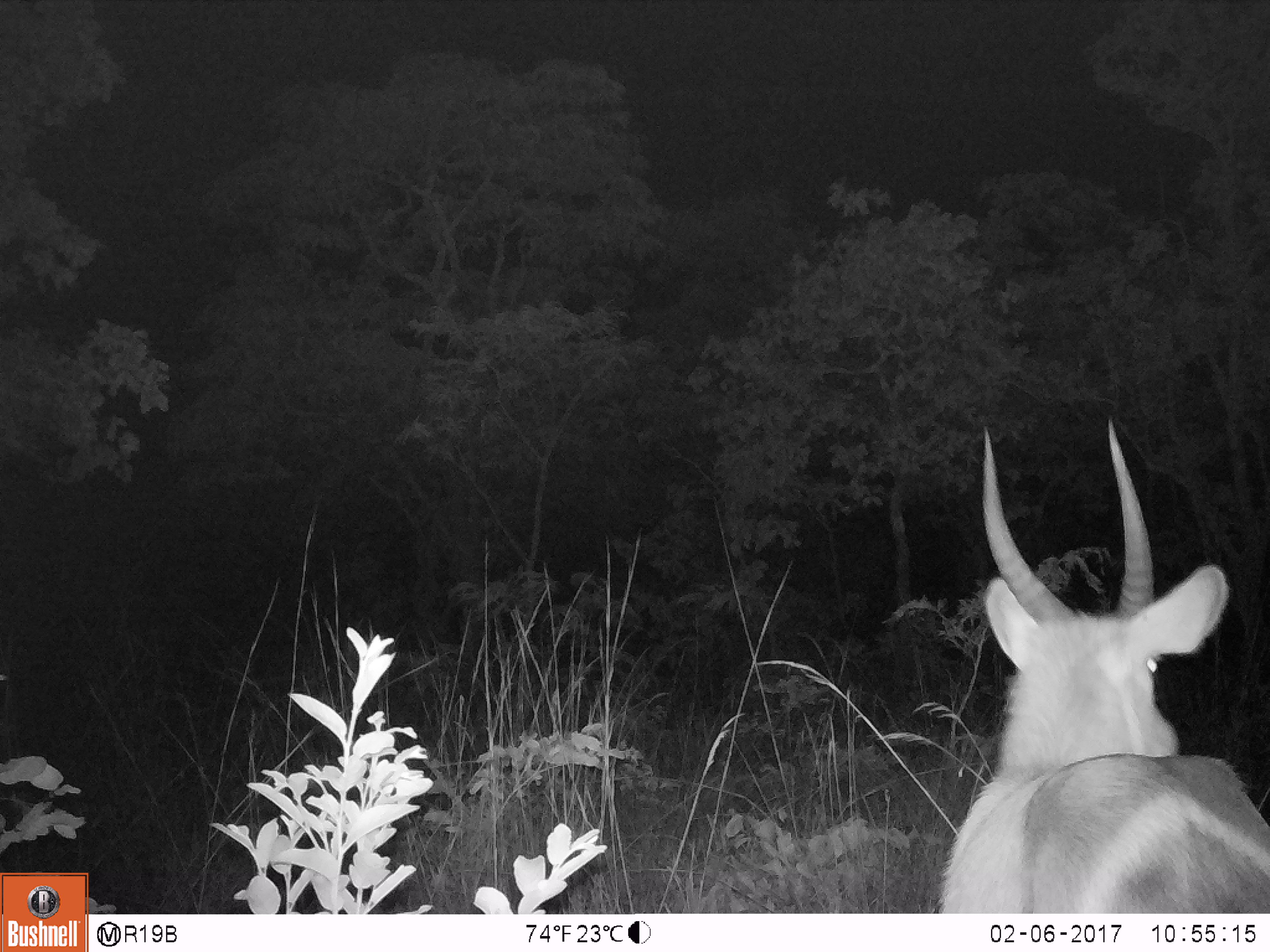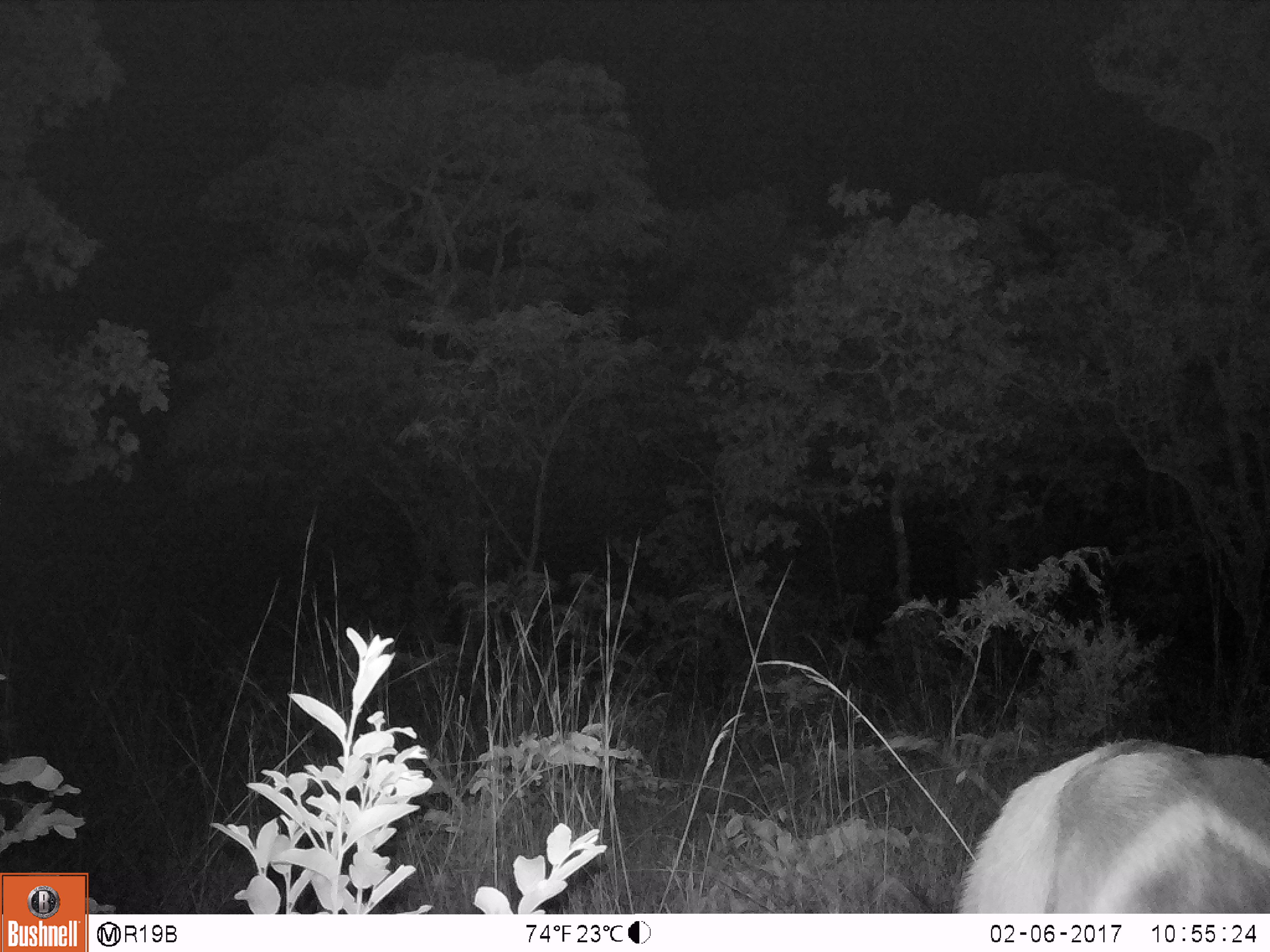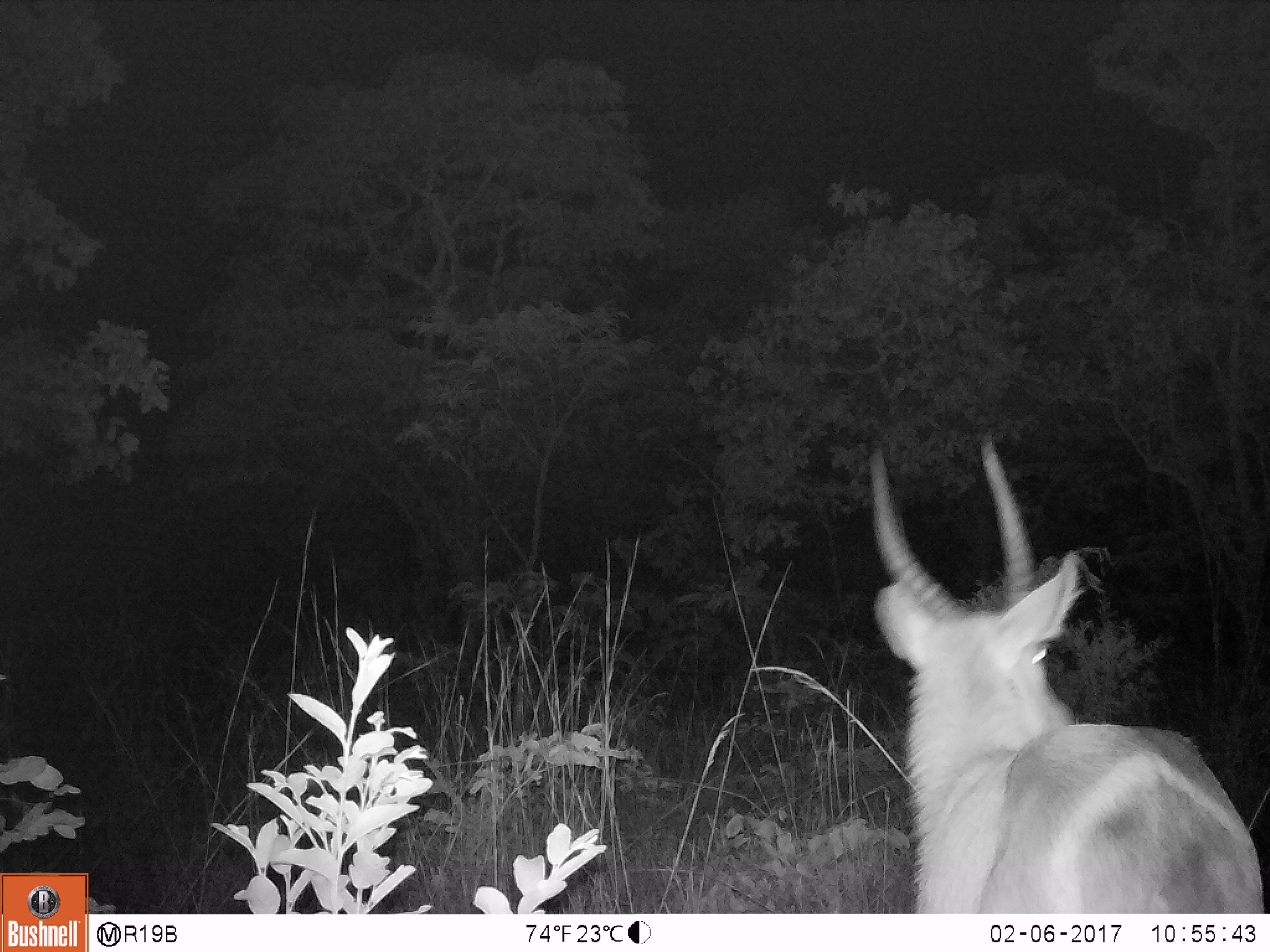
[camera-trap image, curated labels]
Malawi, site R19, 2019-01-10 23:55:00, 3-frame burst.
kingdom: Animalia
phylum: Chordata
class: Mammalia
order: Artiodactyla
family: Bovidae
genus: Kobus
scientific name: Kobus ellipsiprymnus ellipsiprymnus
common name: common waterbuck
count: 1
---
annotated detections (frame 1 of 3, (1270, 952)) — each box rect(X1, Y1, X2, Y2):
common waterbuck: rect(909, 421, 1270, 910)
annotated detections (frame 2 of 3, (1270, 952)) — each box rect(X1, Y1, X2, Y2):
common waterbuck: rect(948, 731, 1270, 913)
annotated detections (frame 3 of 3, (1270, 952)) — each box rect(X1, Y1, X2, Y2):
common waterbuck: rect(845, 428, 1268, 911)